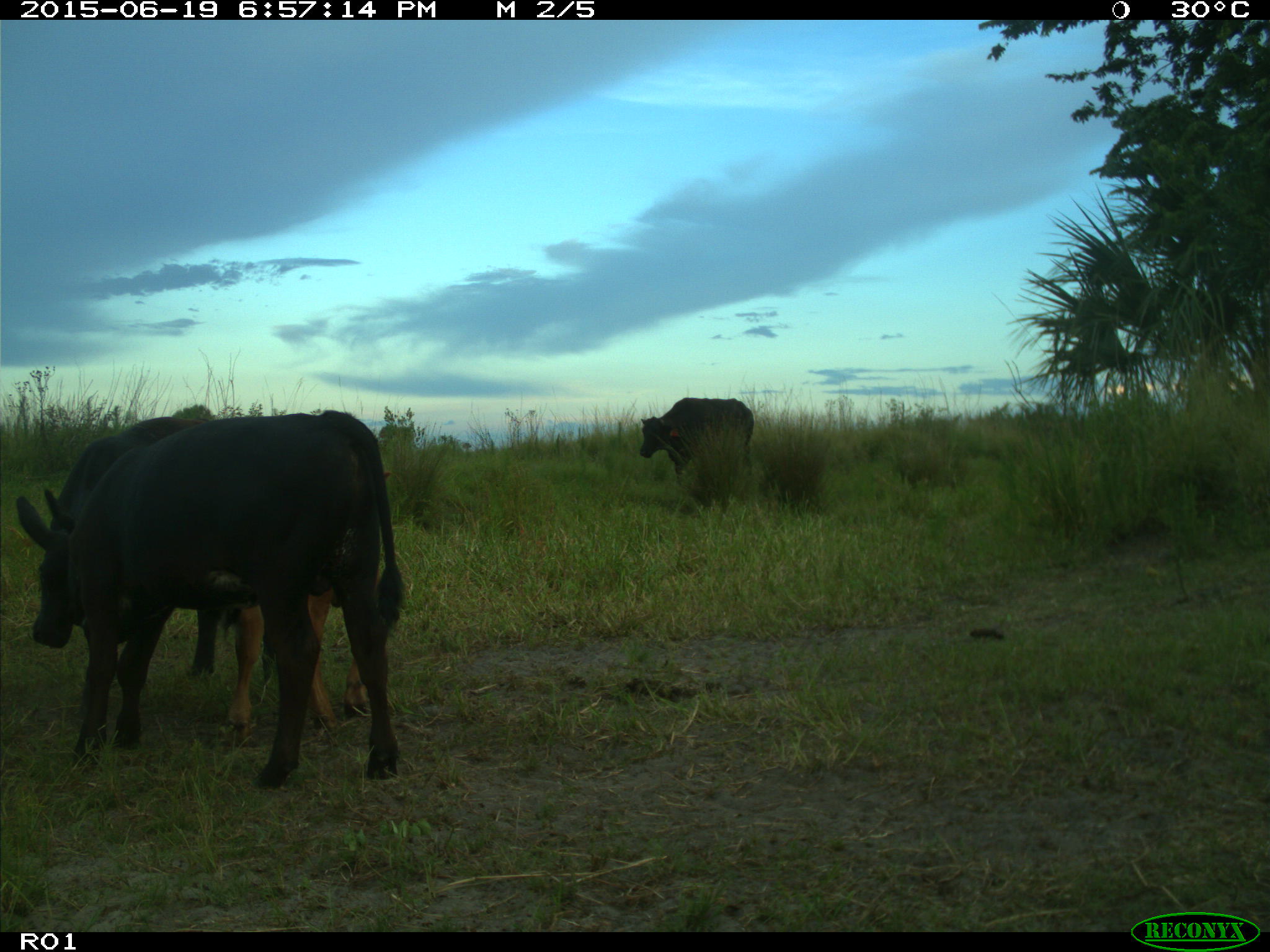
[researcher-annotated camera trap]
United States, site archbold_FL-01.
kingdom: Animalia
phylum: Chordata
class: Mammalia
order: Artiodactyla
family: Bovidae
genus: Bos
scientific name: Bos taurus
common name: domestic cow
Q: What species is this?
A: Bos taurus (domestic cow).